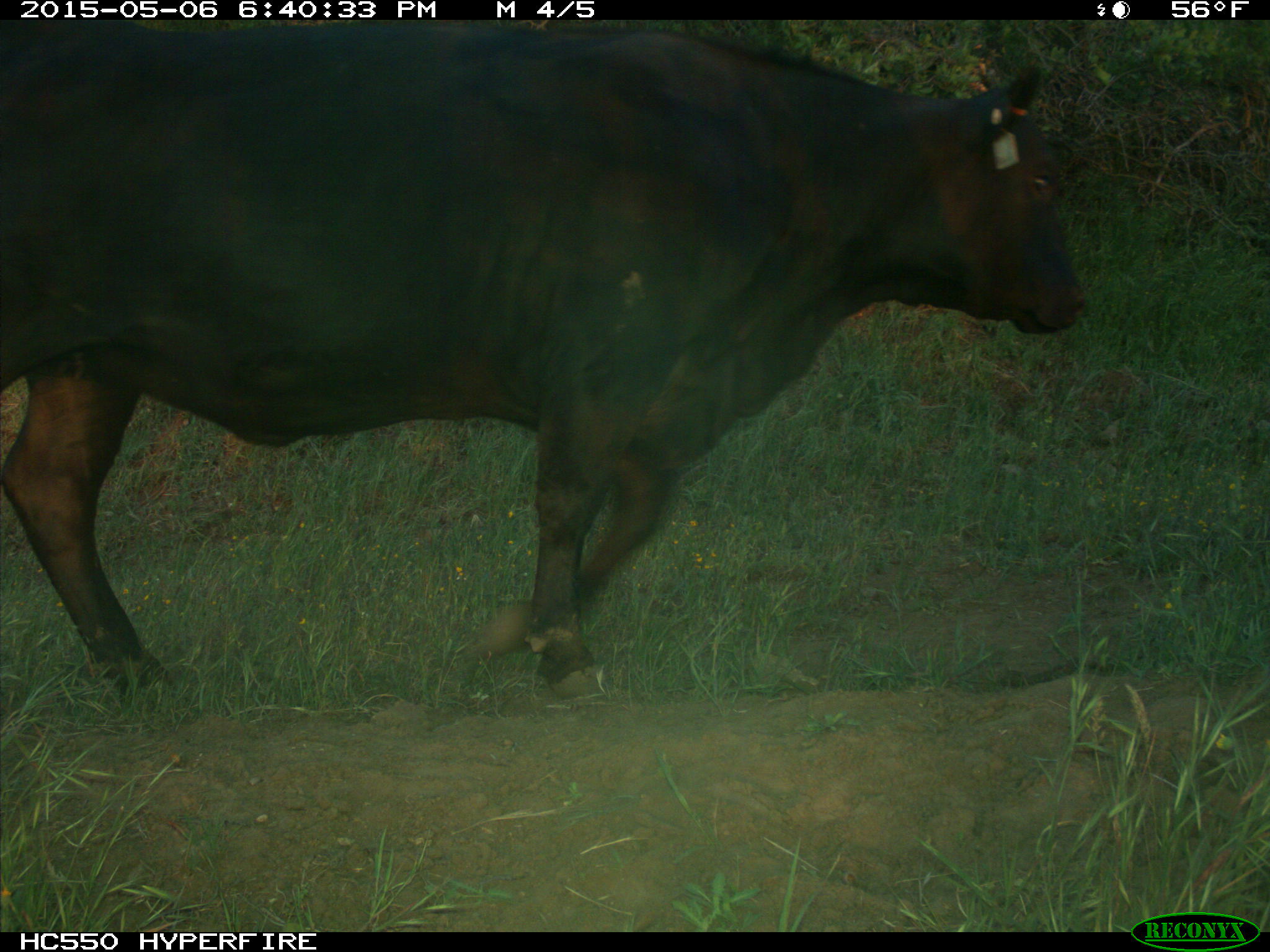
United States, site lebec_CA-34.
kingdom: Animalia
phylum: Chordata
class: Mammalia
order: Artiodactyla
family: Bovidae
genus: Bos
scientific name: Bos taurus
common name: domestic cow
Bos taurus (domestic cow).